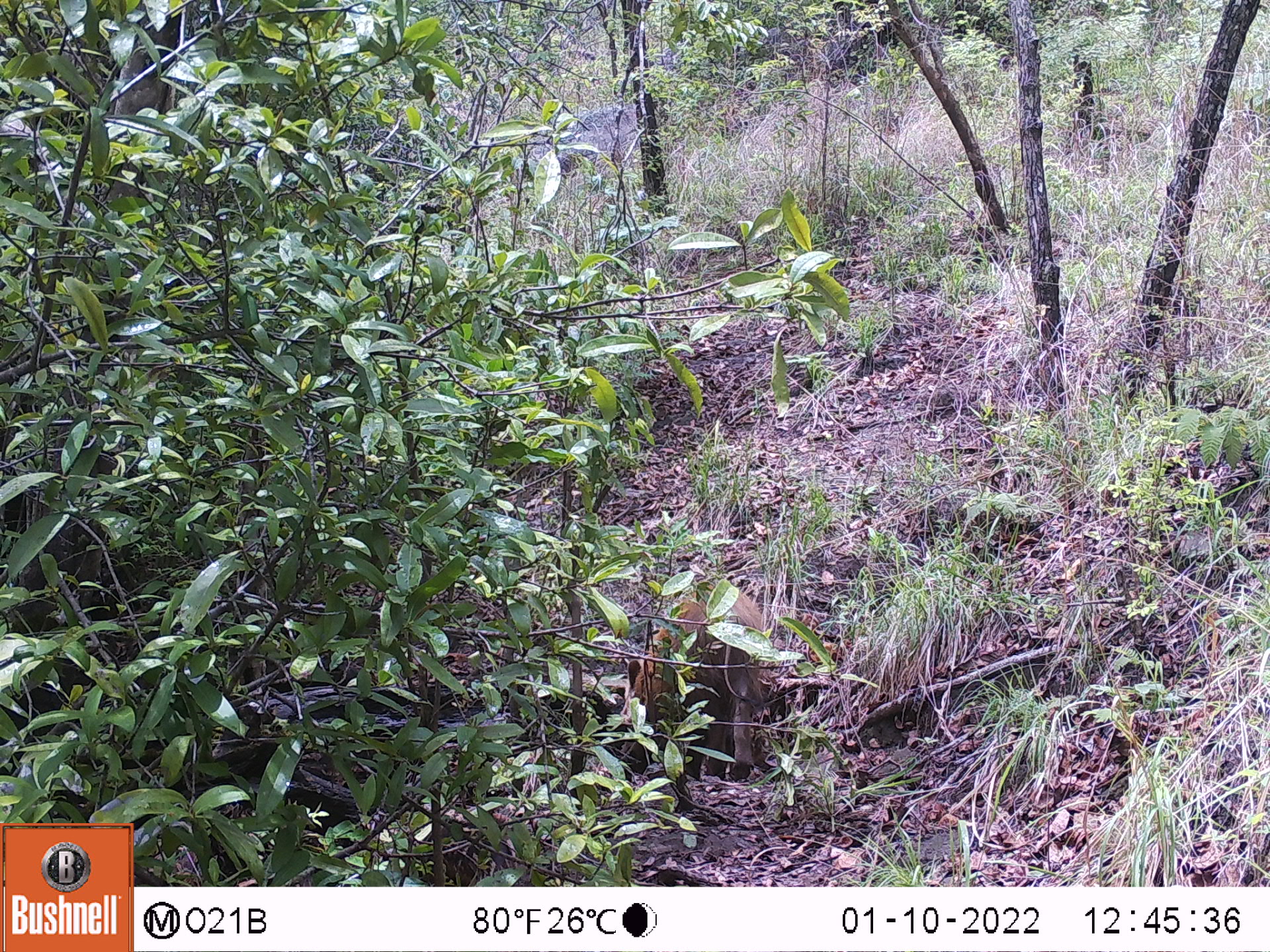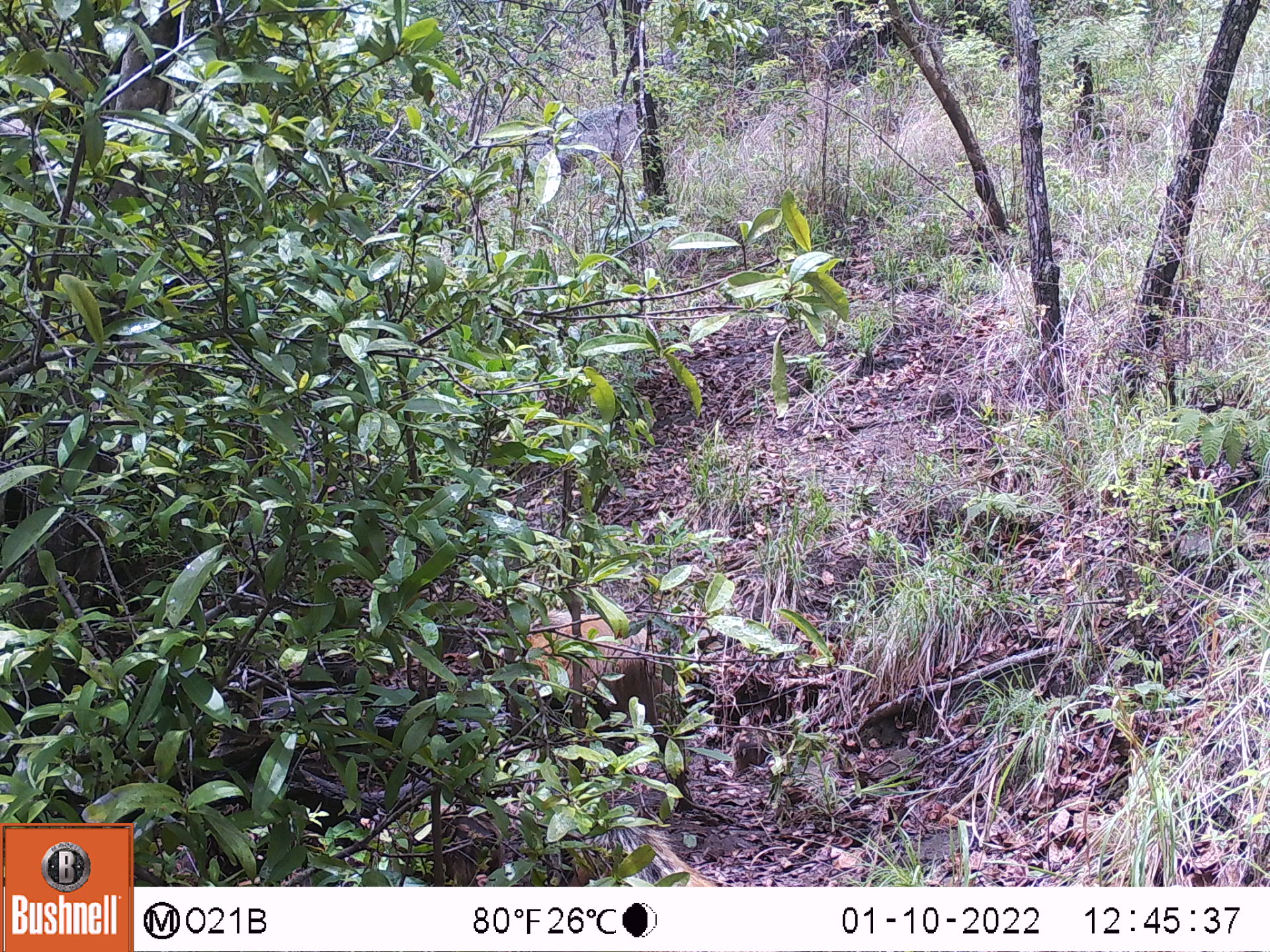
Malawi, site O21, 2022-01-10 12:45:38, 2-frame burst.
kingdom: Animalia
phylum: Chordata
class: Mammalia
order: Artiodactyla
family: Suidae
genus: Potamochoerus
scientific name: Potamochoerus larvatus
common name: bushpig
Bushpig (Potamochoerus larvatus), count 1.